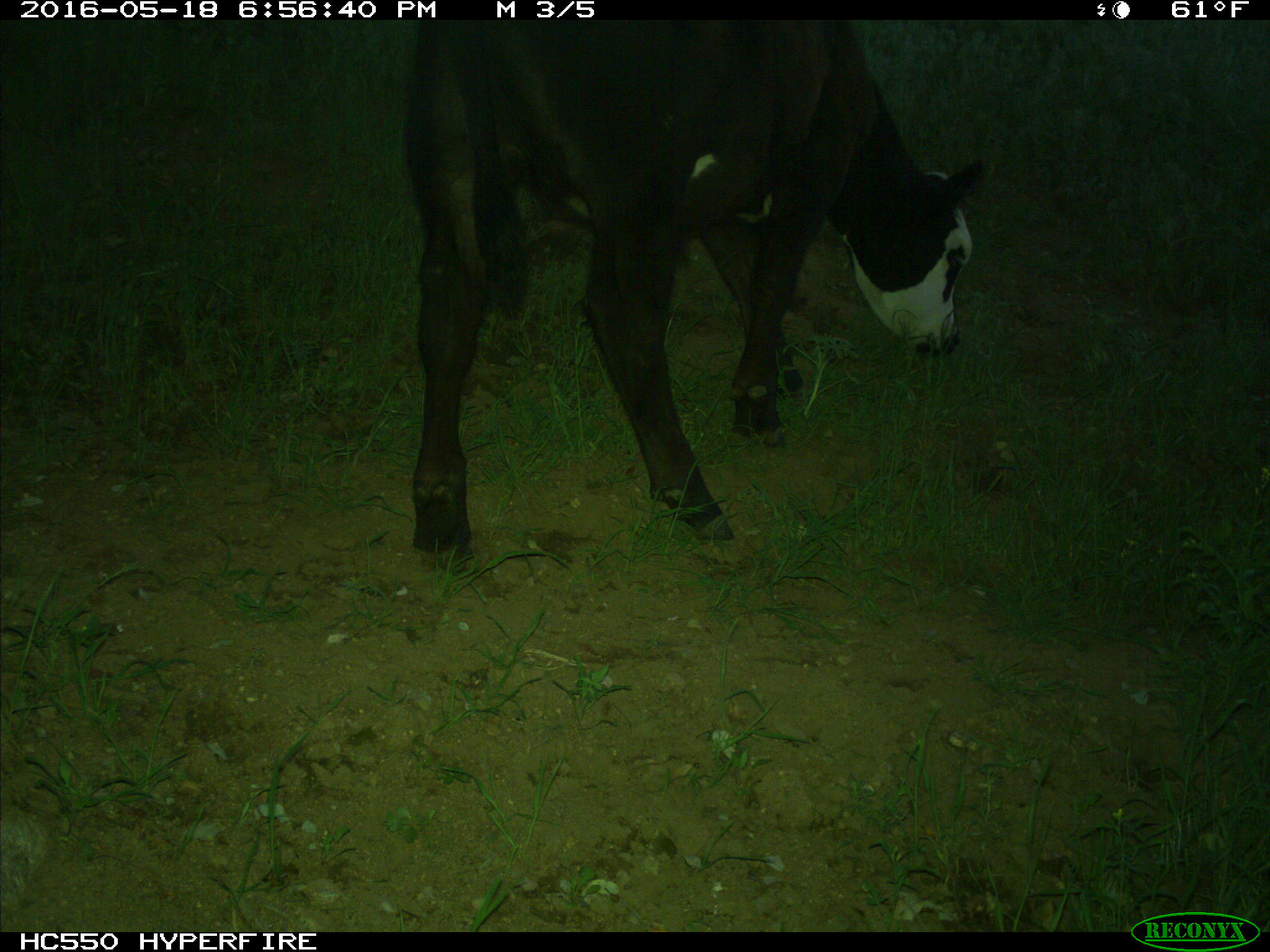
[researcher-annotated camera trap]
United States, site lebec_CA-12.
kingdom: Animalia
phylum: Chordata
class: Mammalia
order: Artiodactyla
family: Bovidae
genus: Bos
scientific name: Bos taurus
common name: domestic cow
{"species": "Bos taurus (domestic cow)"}